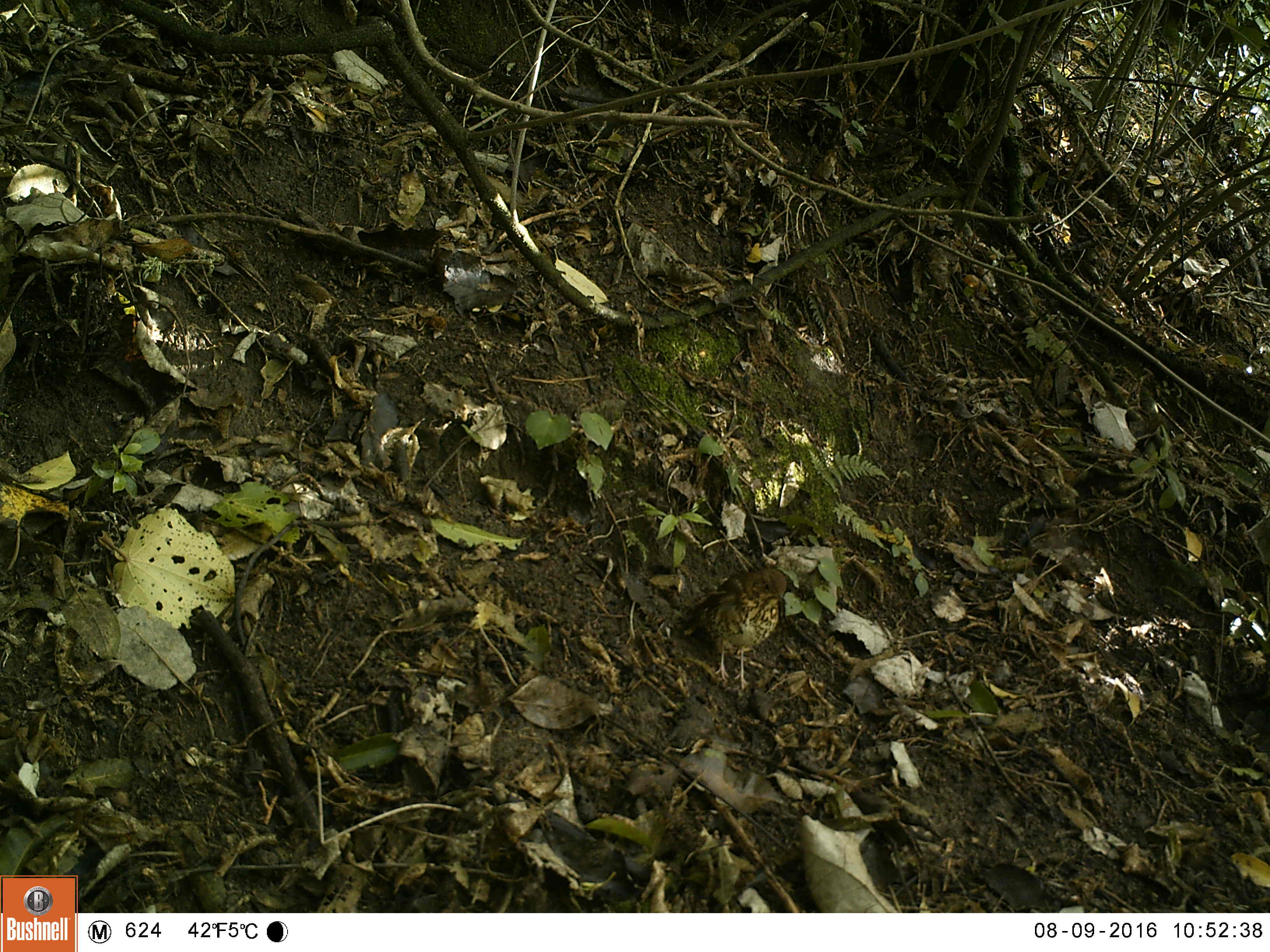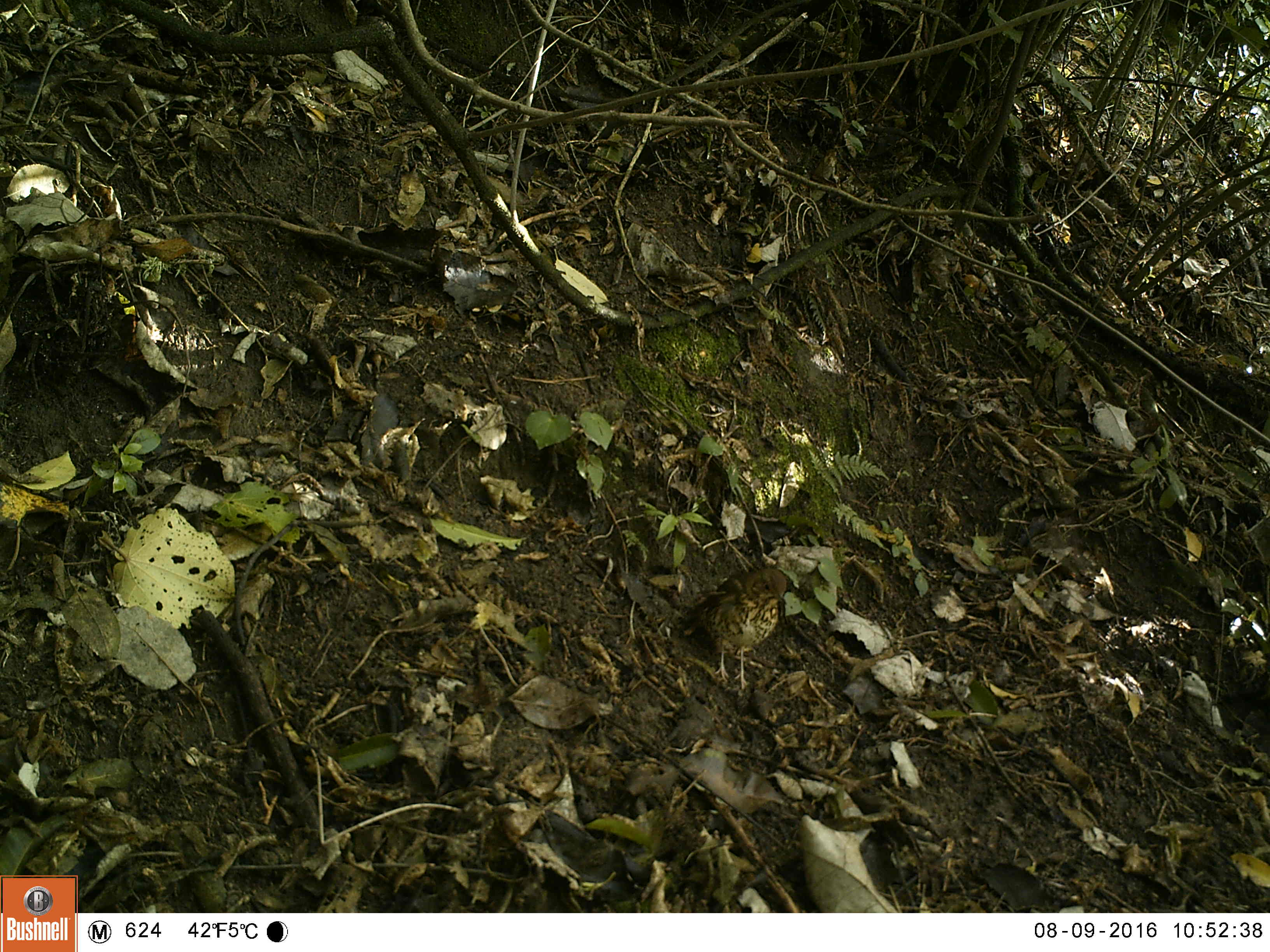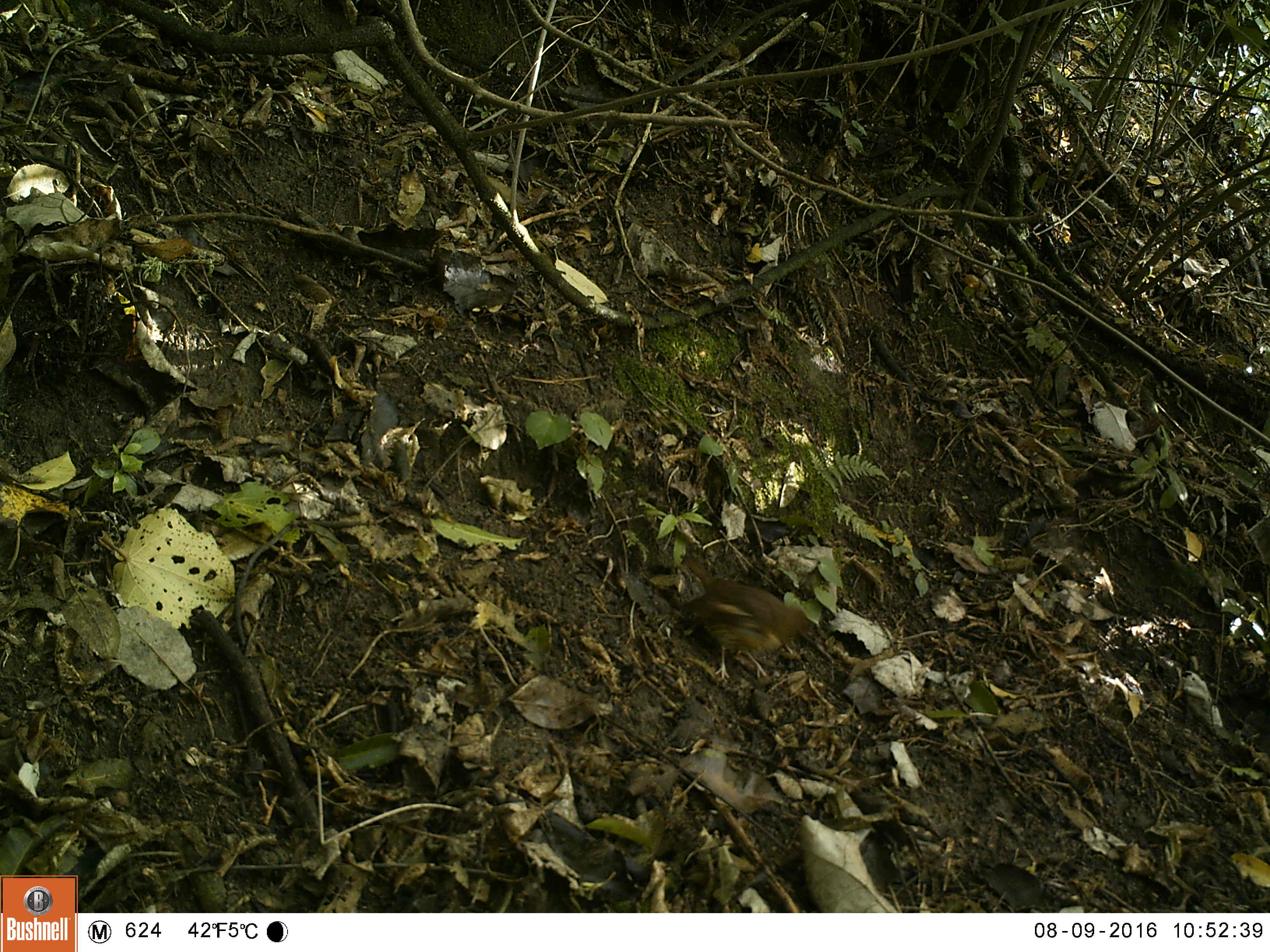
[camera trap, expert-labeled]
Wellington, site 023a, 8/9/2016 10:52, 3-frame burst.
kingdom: Animalia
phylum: Chordata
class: Aves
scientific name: Aves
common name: bird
Bird (Aves).